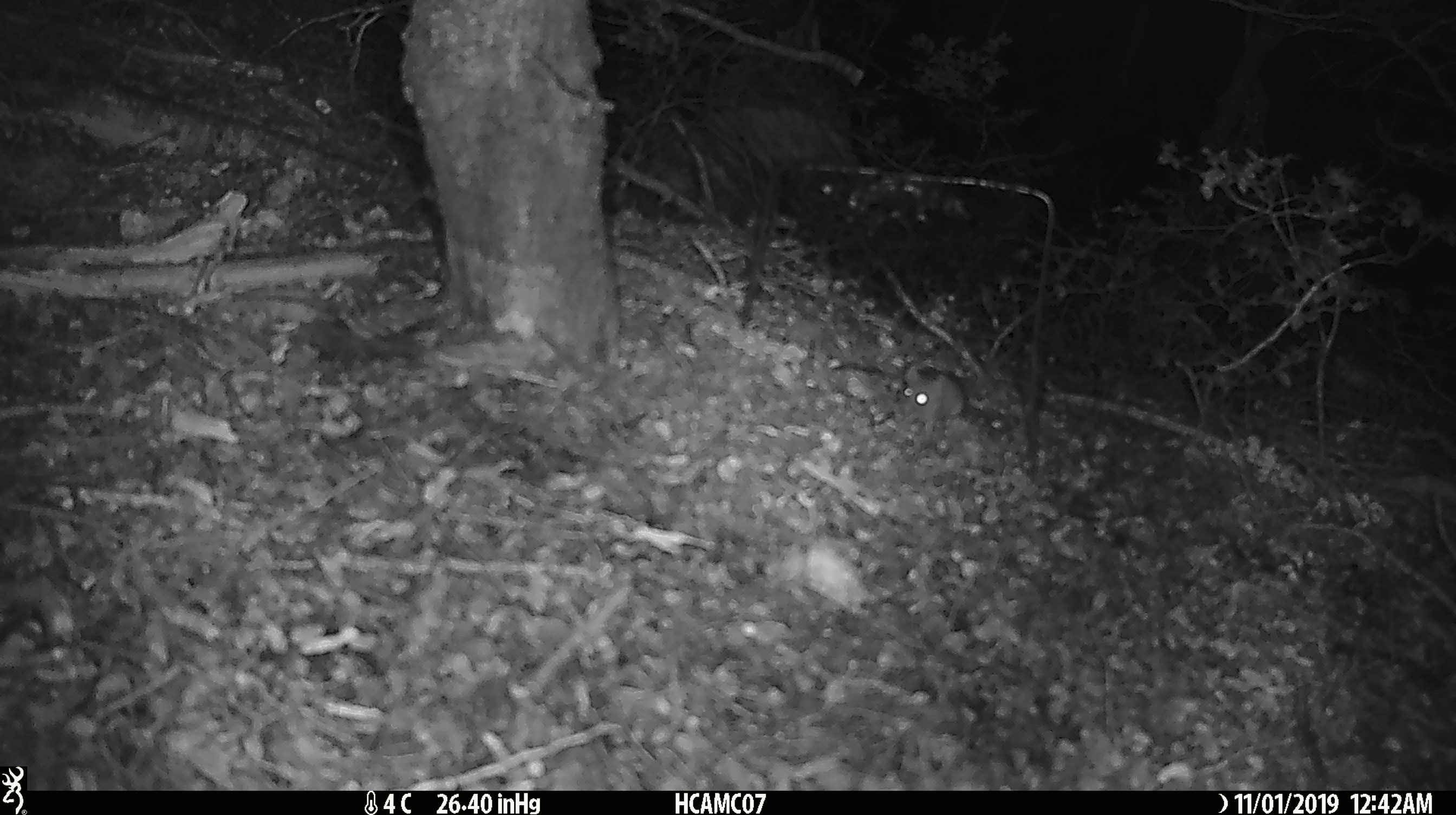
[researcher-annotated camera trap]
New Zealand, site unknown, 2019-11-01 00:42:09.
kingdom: Animalia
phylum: Chordata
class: Mammalia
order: Rodentia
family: Muridae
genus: Mus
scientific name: Mus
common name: mouse